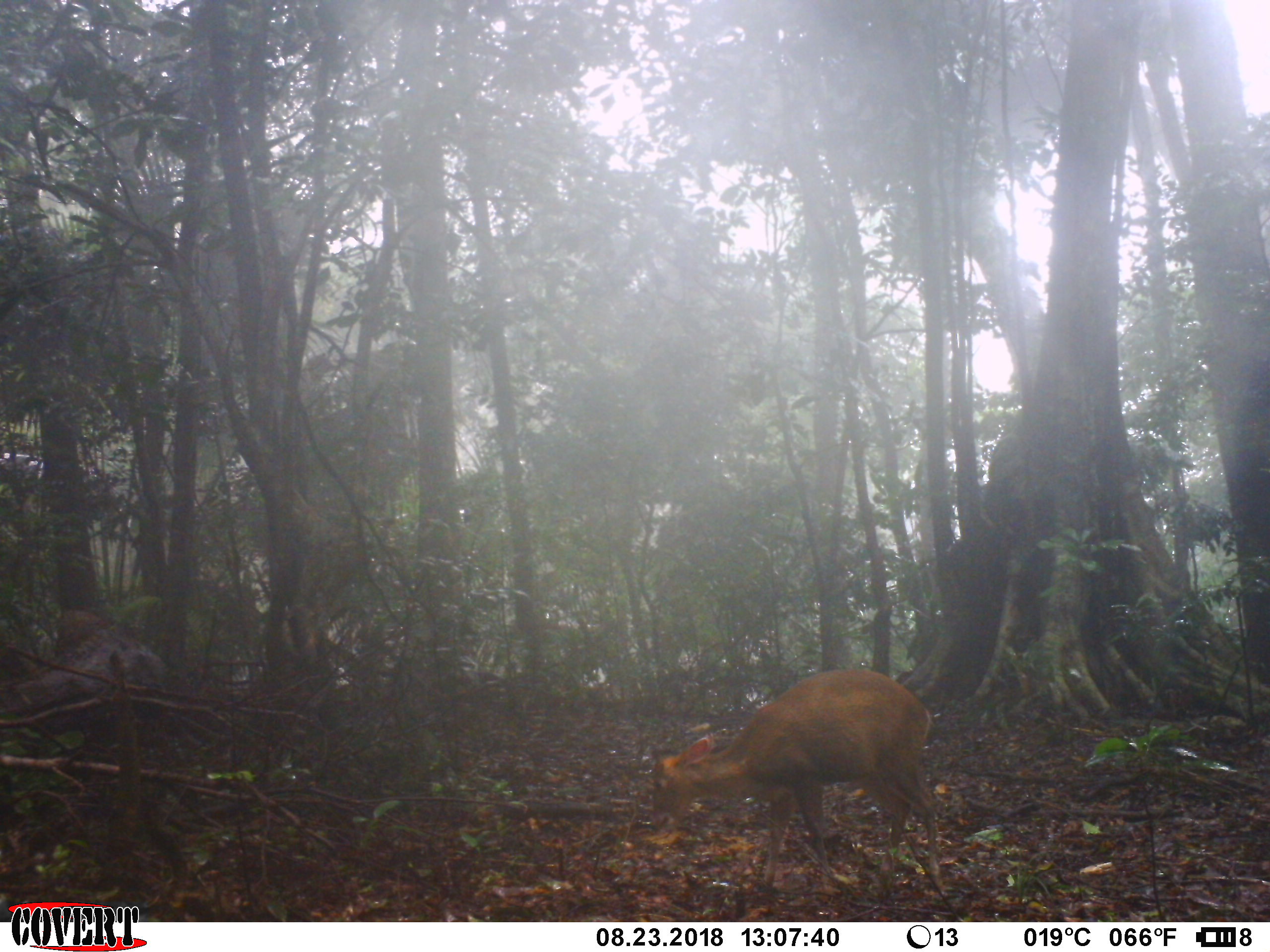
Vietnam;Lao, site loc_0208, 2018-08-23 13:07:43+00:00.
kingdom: Animalia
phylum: Chordata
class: Mammalia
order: Artiodactyla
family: Cervidae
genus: Muntiacus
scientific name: Muntiacus rooseveltorum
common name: roosevelt's muntjac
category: roosevelts muntjac group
Roosevelts muntjac group (roosevelt's muntjac) (Muntiacus rooseveltorum). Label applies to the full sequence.